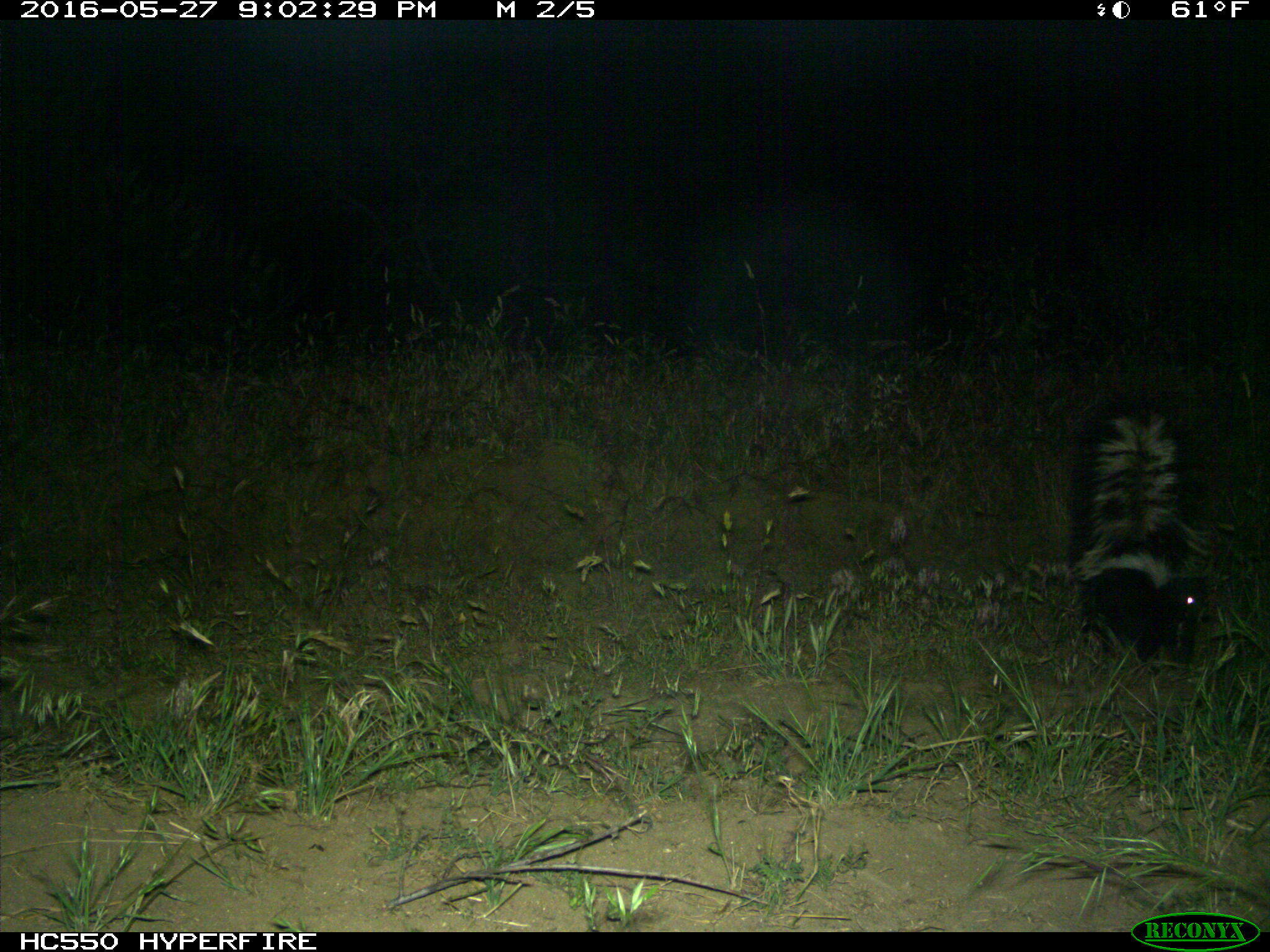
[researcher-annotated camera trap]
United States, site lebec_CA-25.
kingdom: Animalia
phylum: Chordata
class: Mammalia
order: Carnivora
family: Mephitidae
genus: Mephitis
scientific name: Mephitis mephitis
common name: striped skunk